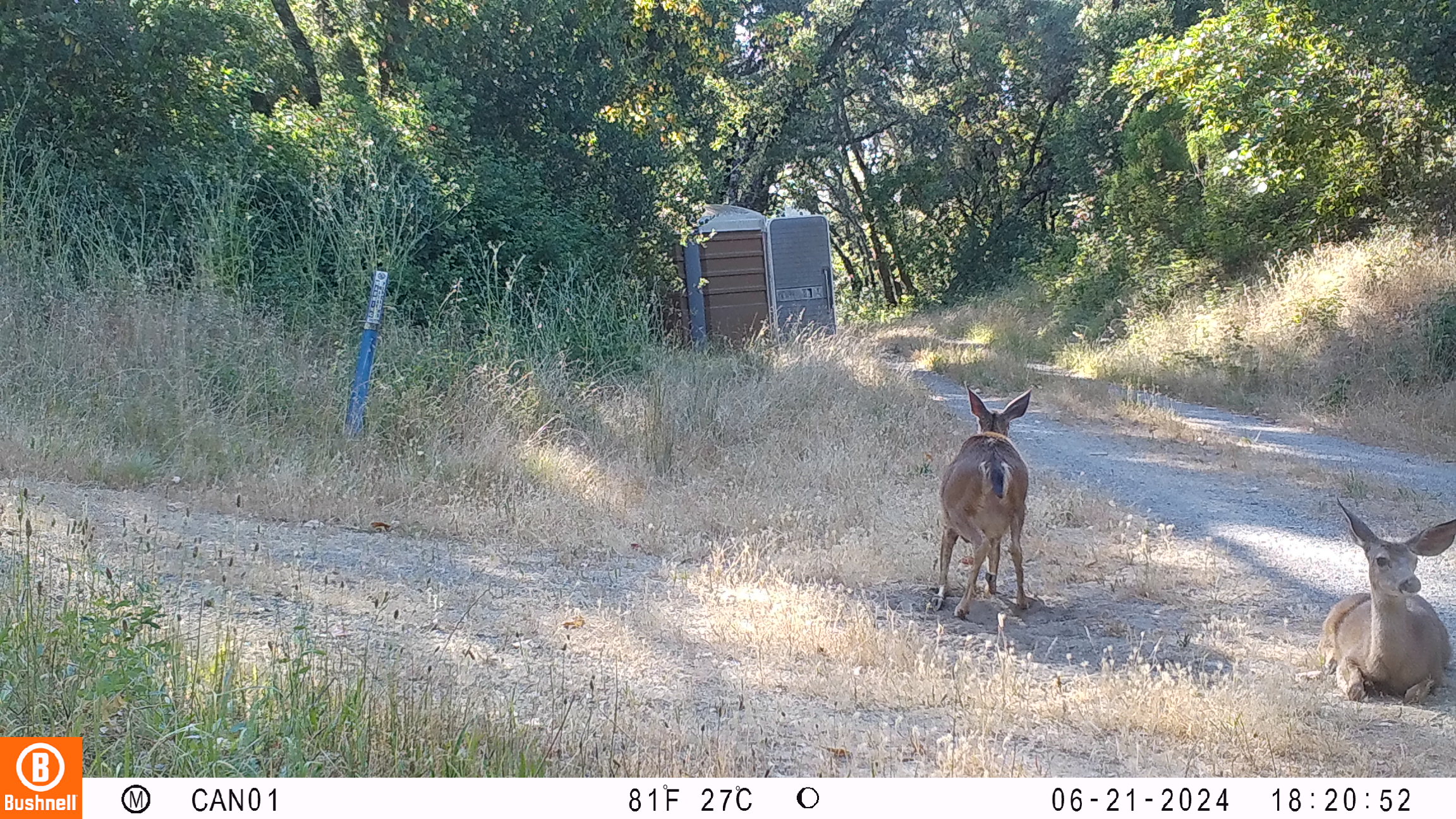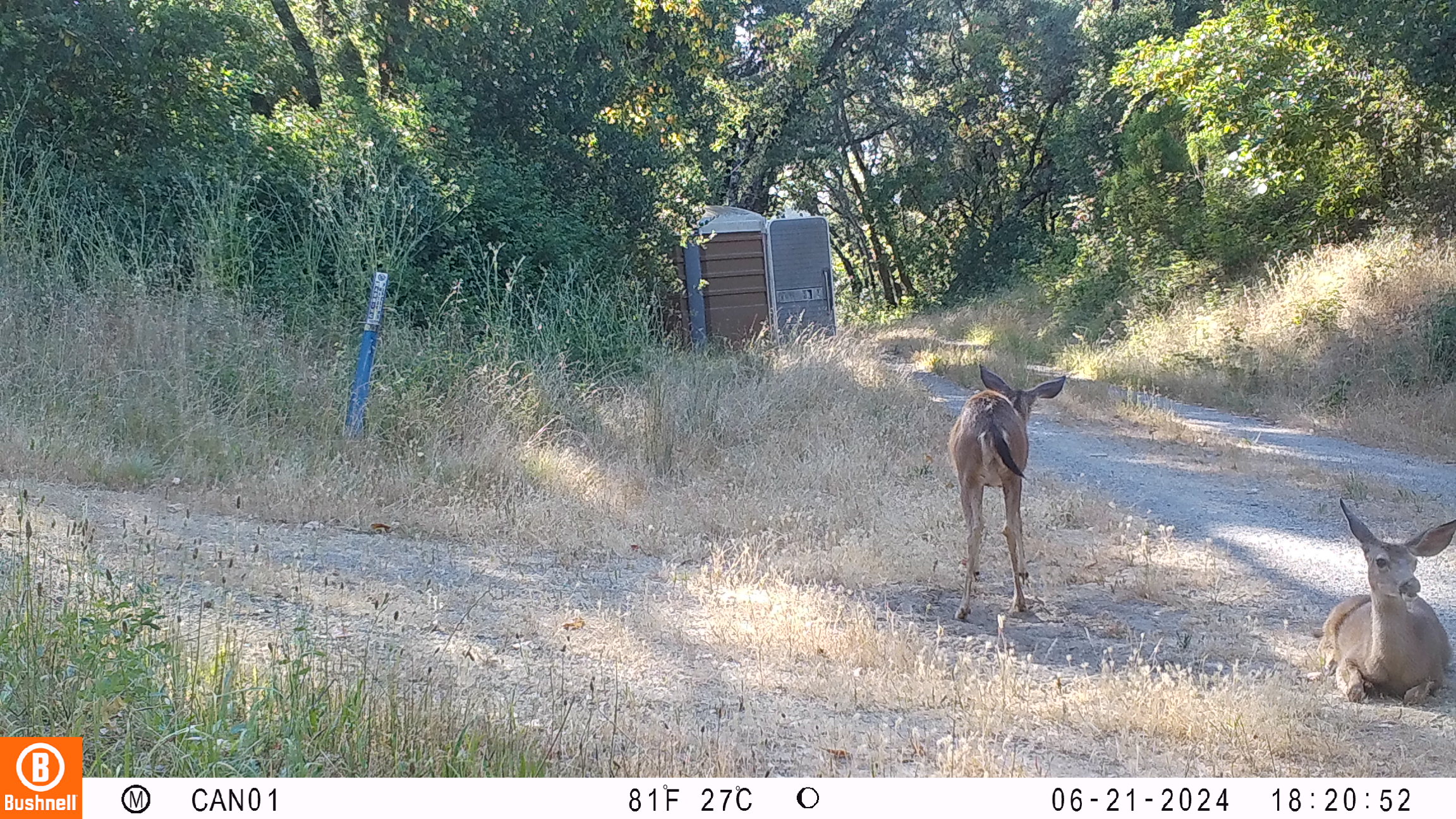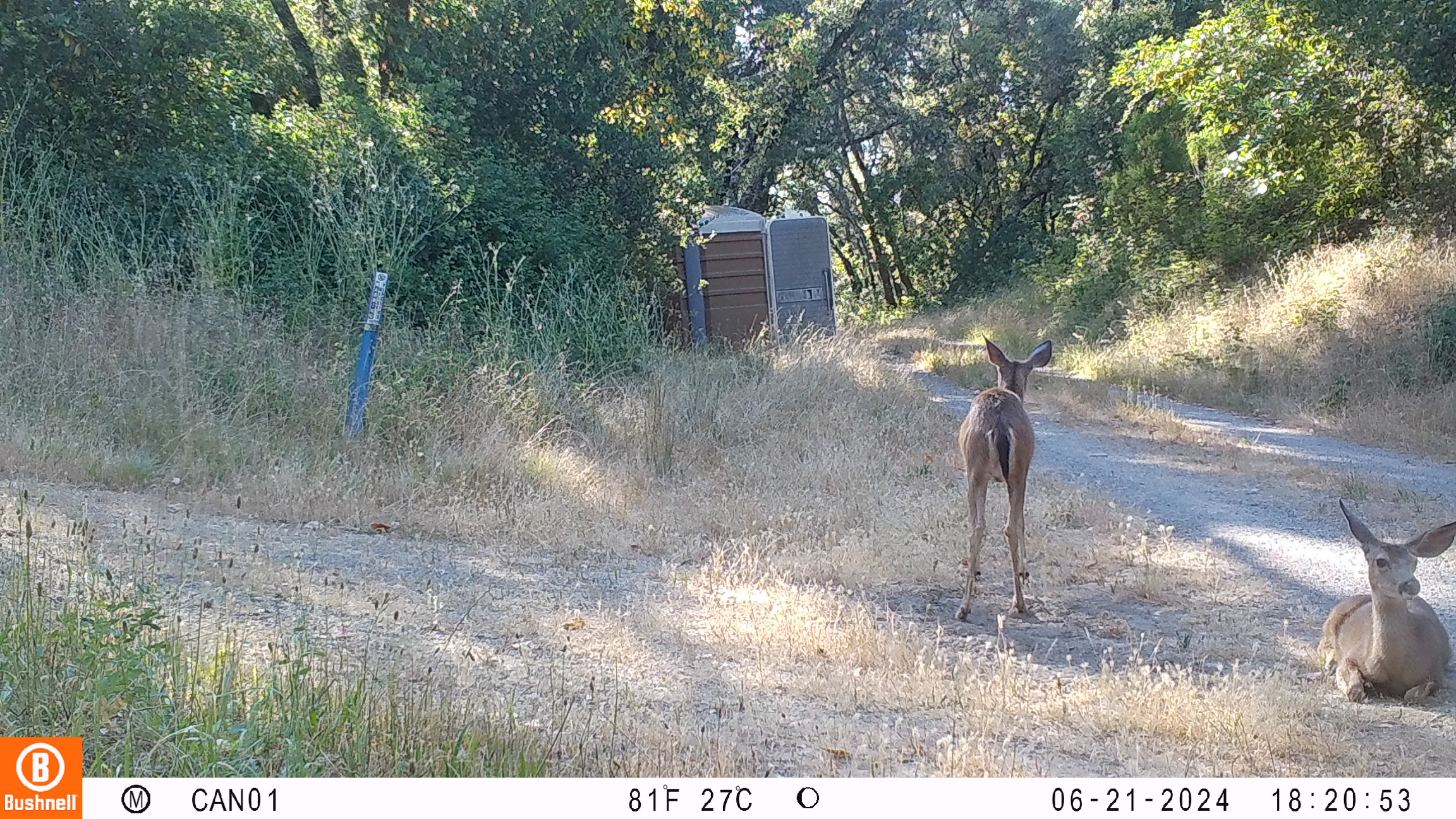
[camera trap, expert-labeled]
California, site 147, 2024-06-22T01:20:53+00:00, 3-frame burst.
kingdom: Animalia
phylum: Chordata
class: Mammalia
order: Artiodactyla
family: Cervidae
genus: Odocoileus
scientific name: Odocoileus hemionus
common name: mule deer